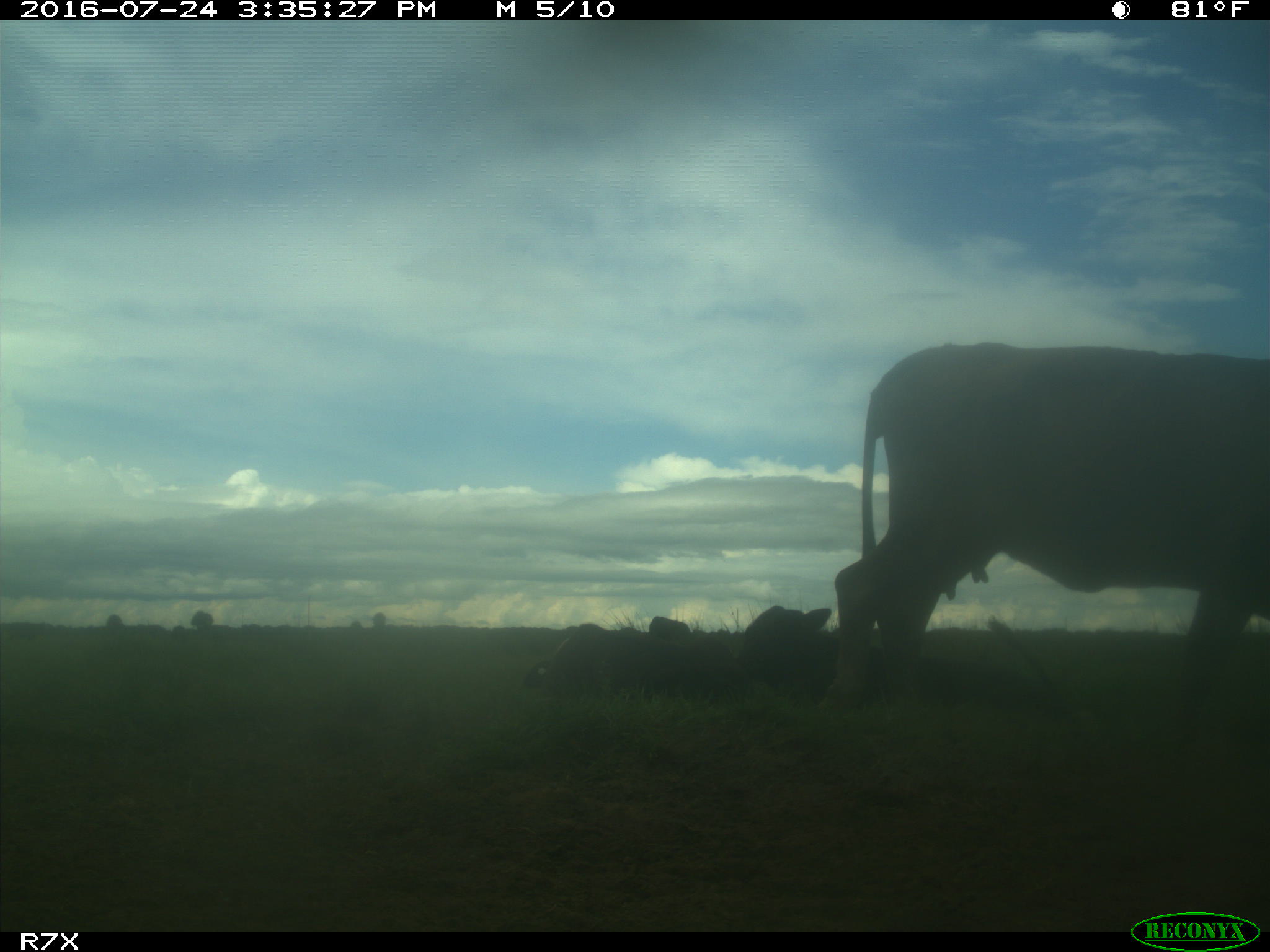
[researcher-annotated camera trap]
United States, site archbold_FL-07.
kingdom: Animalia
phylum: Chordata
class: Mammalia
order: Artiodactyla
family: Bovidae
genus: Bos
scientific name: Bos taurus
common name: domestic cow